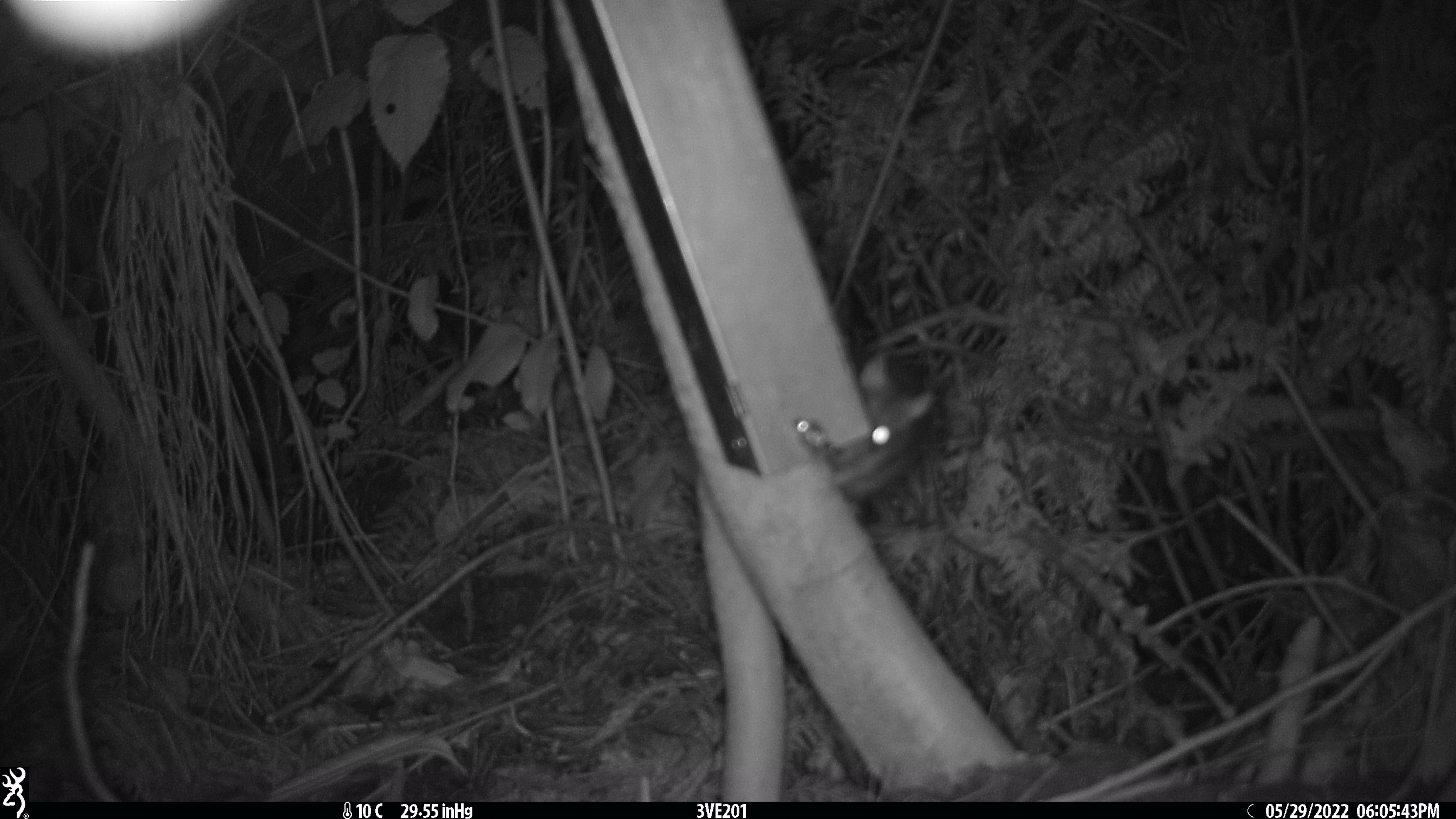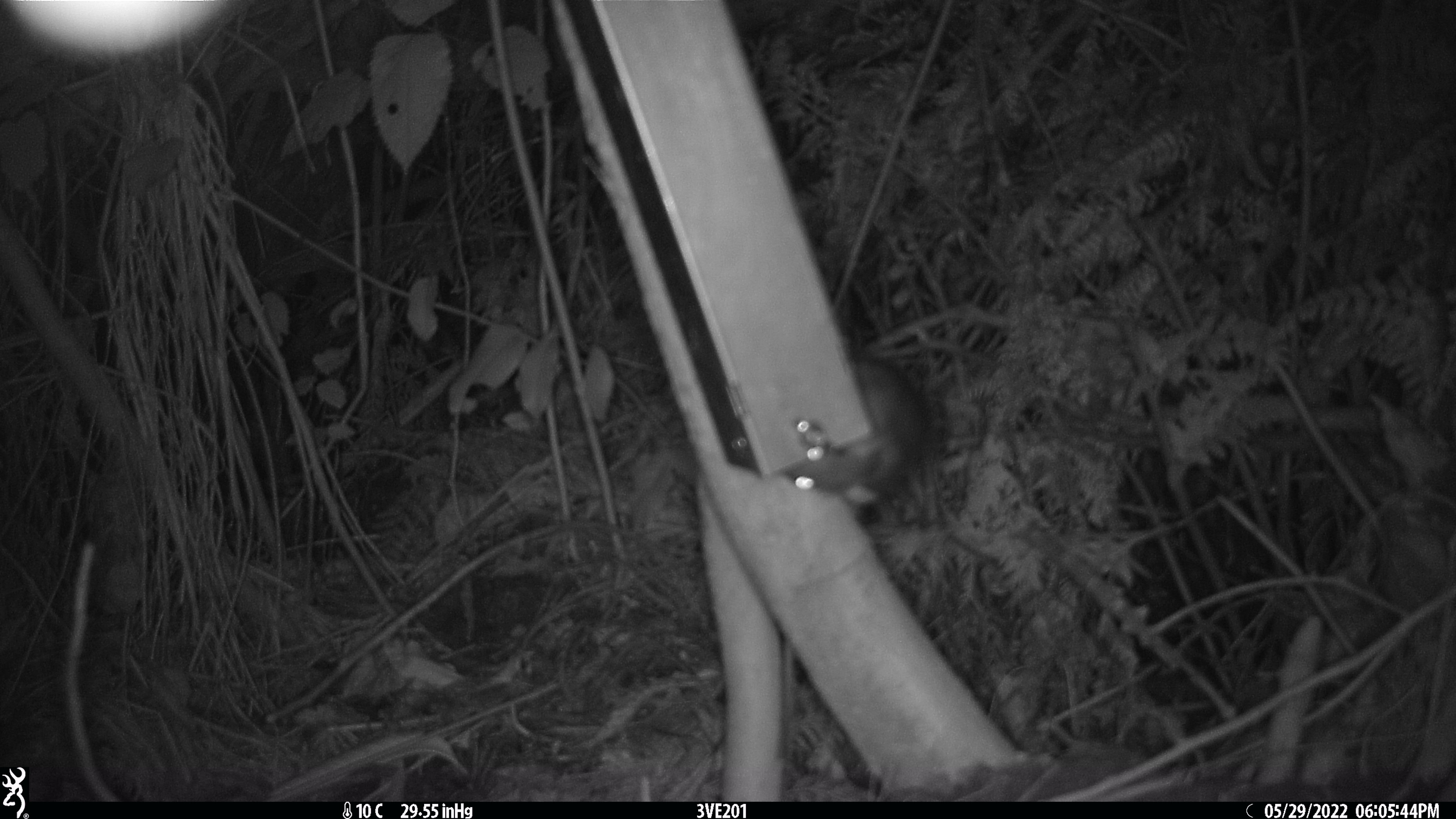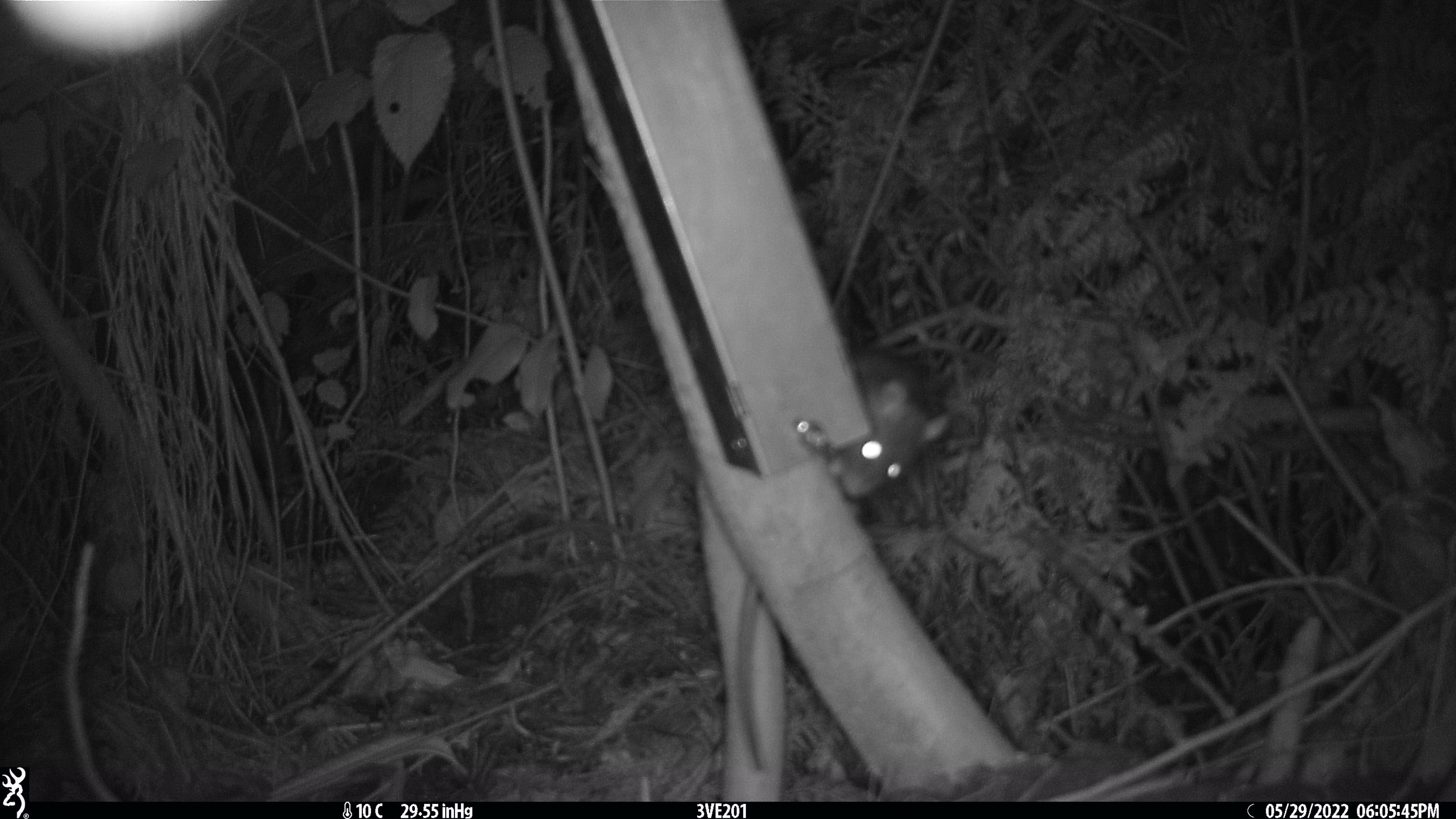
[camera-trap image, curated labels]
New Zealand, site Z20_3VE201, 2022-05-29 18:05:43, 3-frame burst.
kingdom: Animalia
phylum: Chordata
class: Mammalia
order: Rodentia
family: Muridae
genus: Rattus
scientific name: Rattus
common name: rat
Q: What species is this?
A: Rat (Rattus).